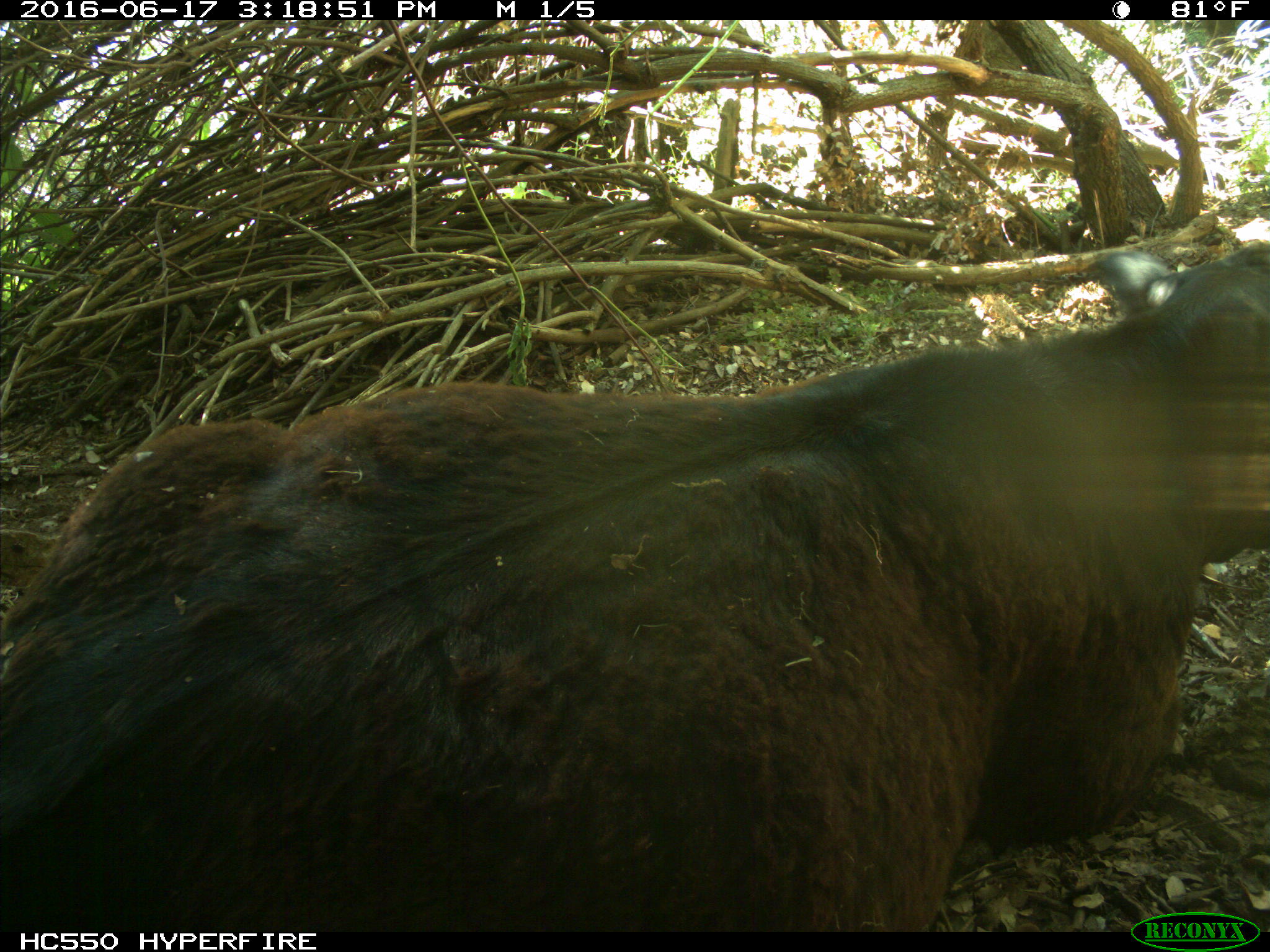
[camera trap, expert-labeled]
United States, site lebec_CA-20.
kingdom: Animalia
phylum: Chordata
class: Mammalia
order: Artiodactyla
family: Bovidae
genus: Bos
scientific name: Bos taurus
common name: domestic cow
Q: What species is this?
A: Bos taurus (domestic cow).